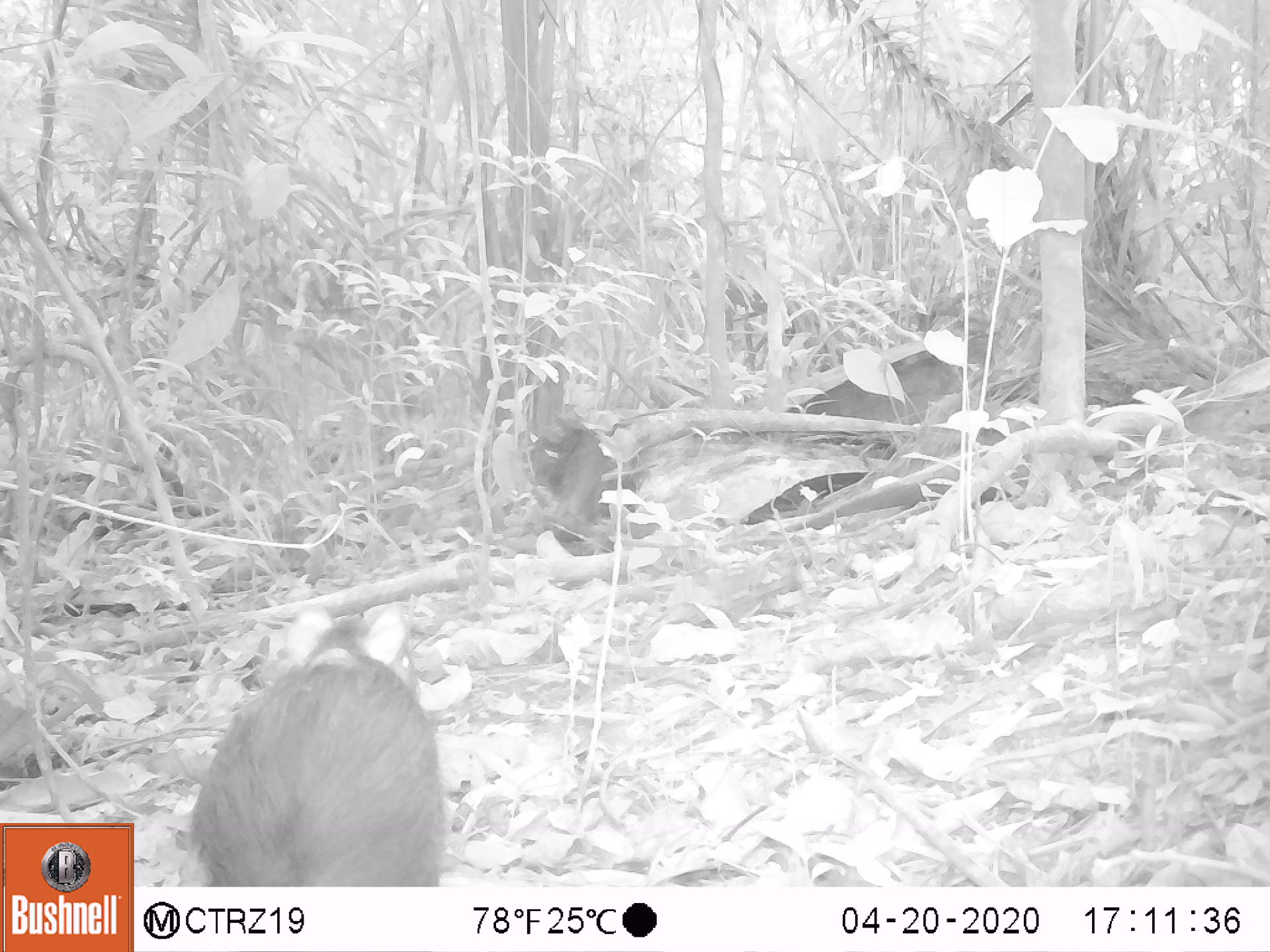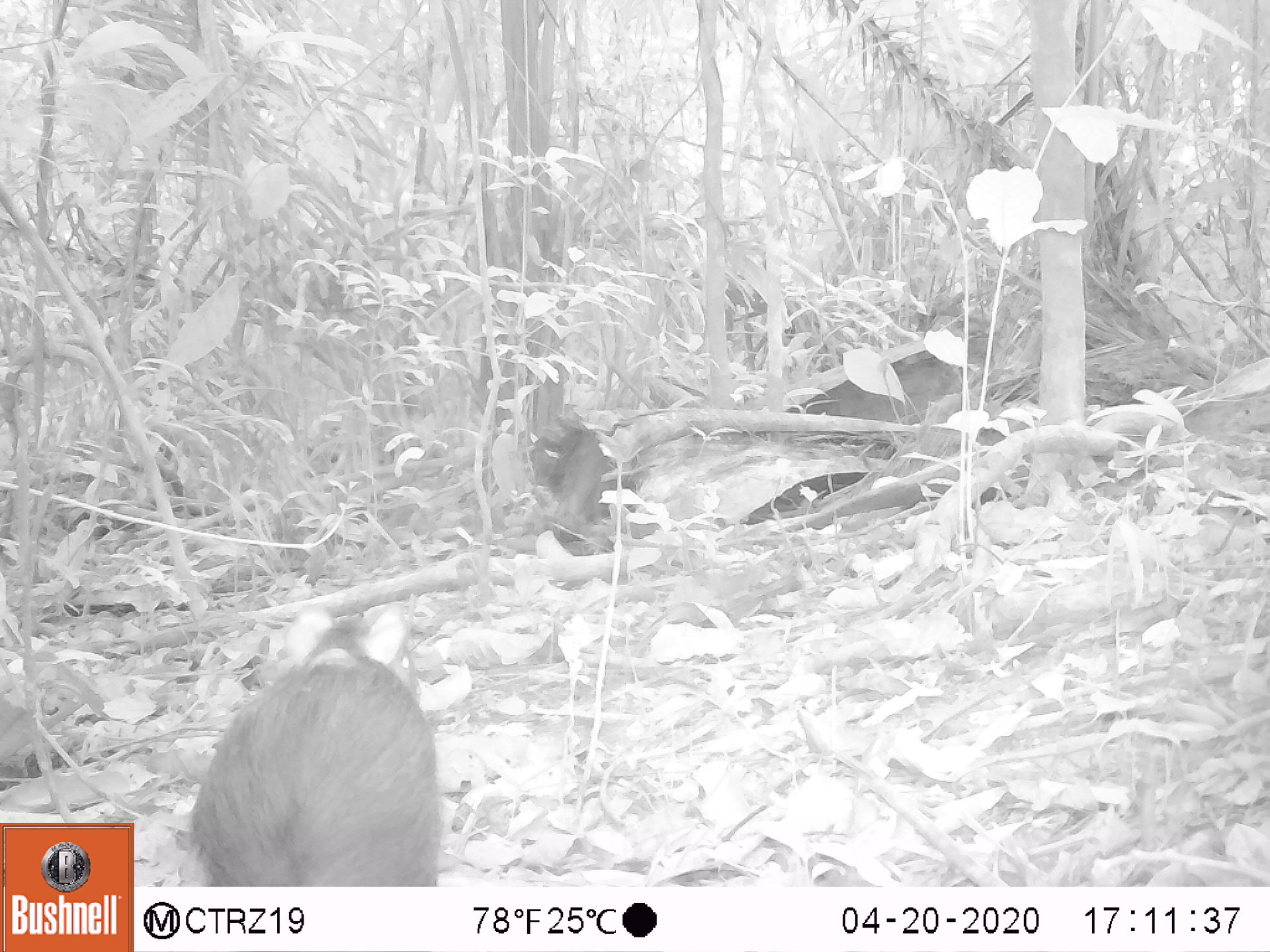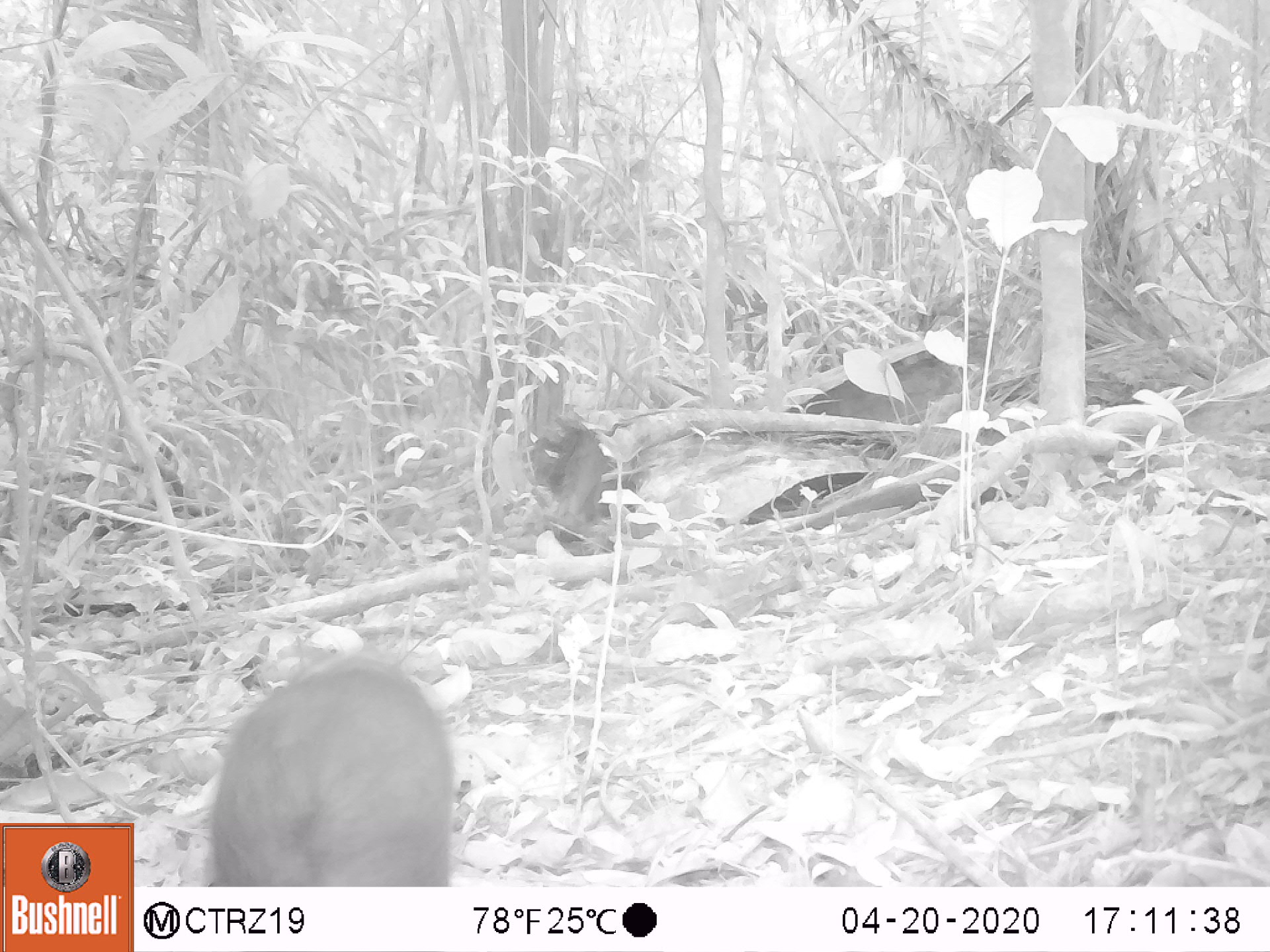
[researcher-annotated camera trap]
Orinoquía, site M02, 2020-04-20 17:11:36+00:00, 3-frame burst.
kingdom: Animalia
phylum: Chordata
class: Mammalia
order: Rodentia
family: Dasyproctidae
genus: Dasyprocta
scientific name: Dasyprocta fuliginosa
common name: black agouti